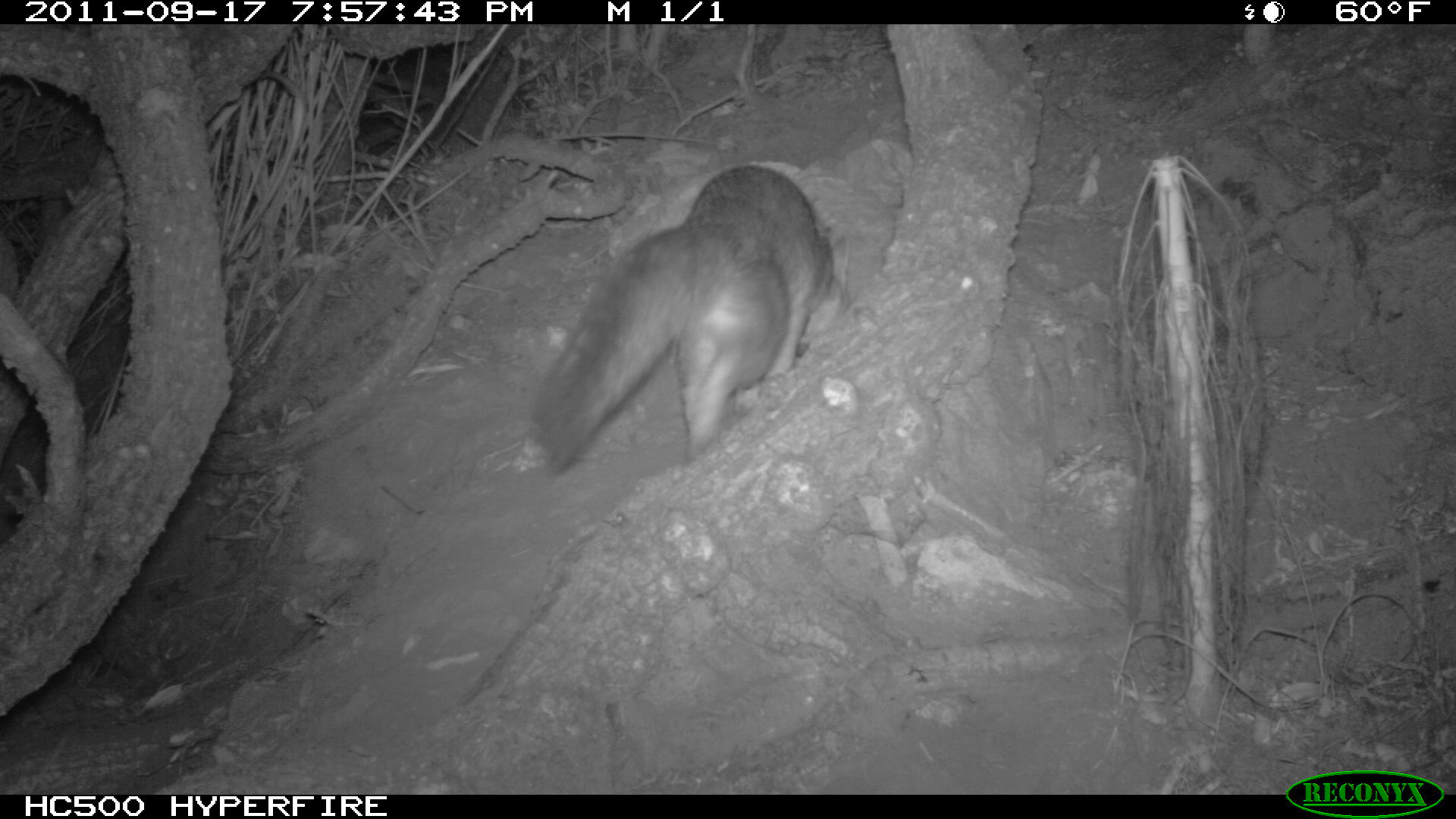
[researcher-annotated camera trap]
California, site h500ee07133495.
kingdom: Animalia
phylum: Chordata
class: Mammalia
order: Carnivora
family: Canidae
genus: Urocyon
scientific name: Urocyon littoralis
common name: island fox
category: fox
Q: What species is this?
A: Fox (island fox) (Urocyon littoralis).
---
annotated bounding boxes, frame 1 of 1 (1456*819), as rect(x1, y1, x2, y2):
fox: rect(529, 162, 849, 480)